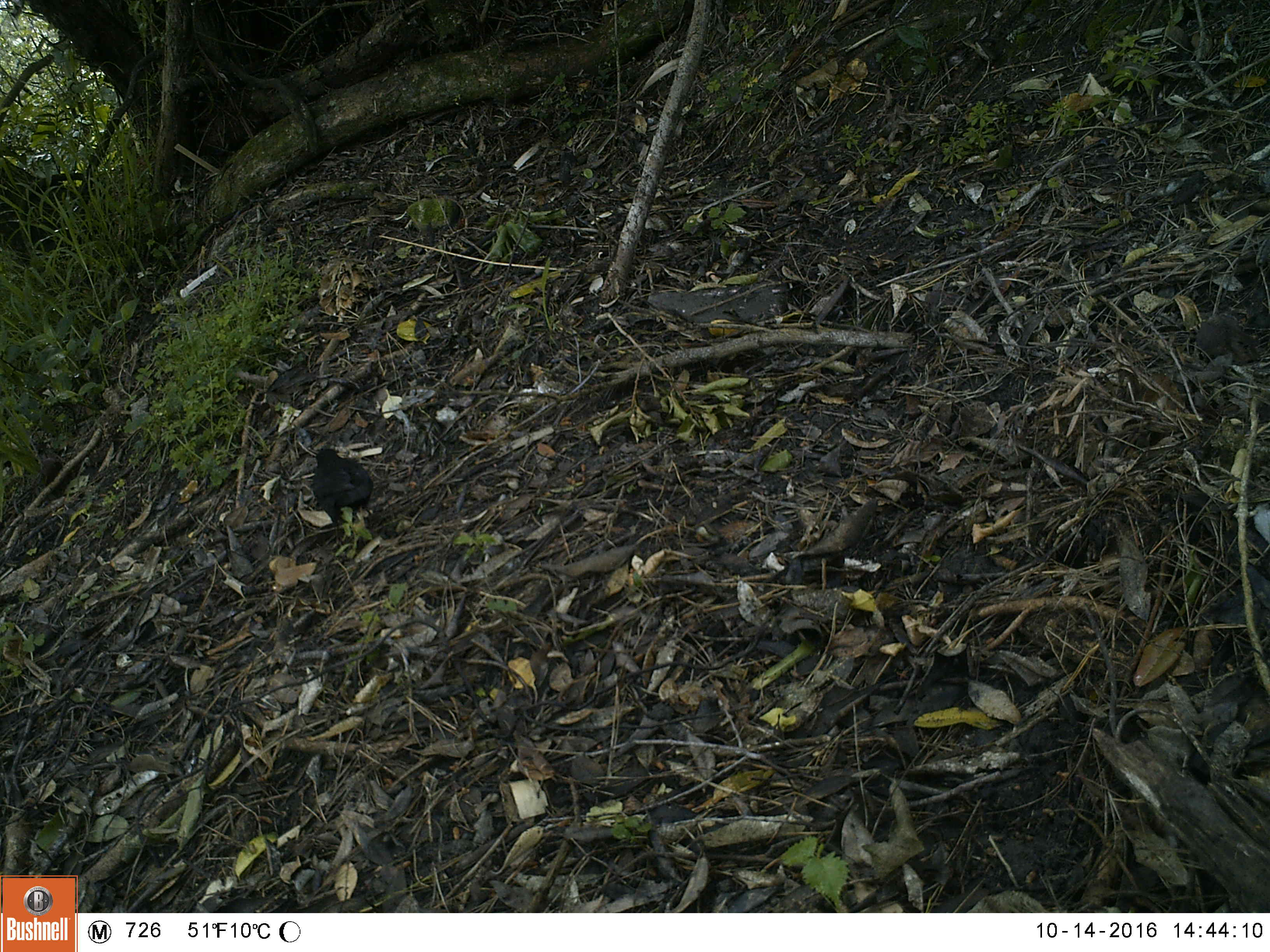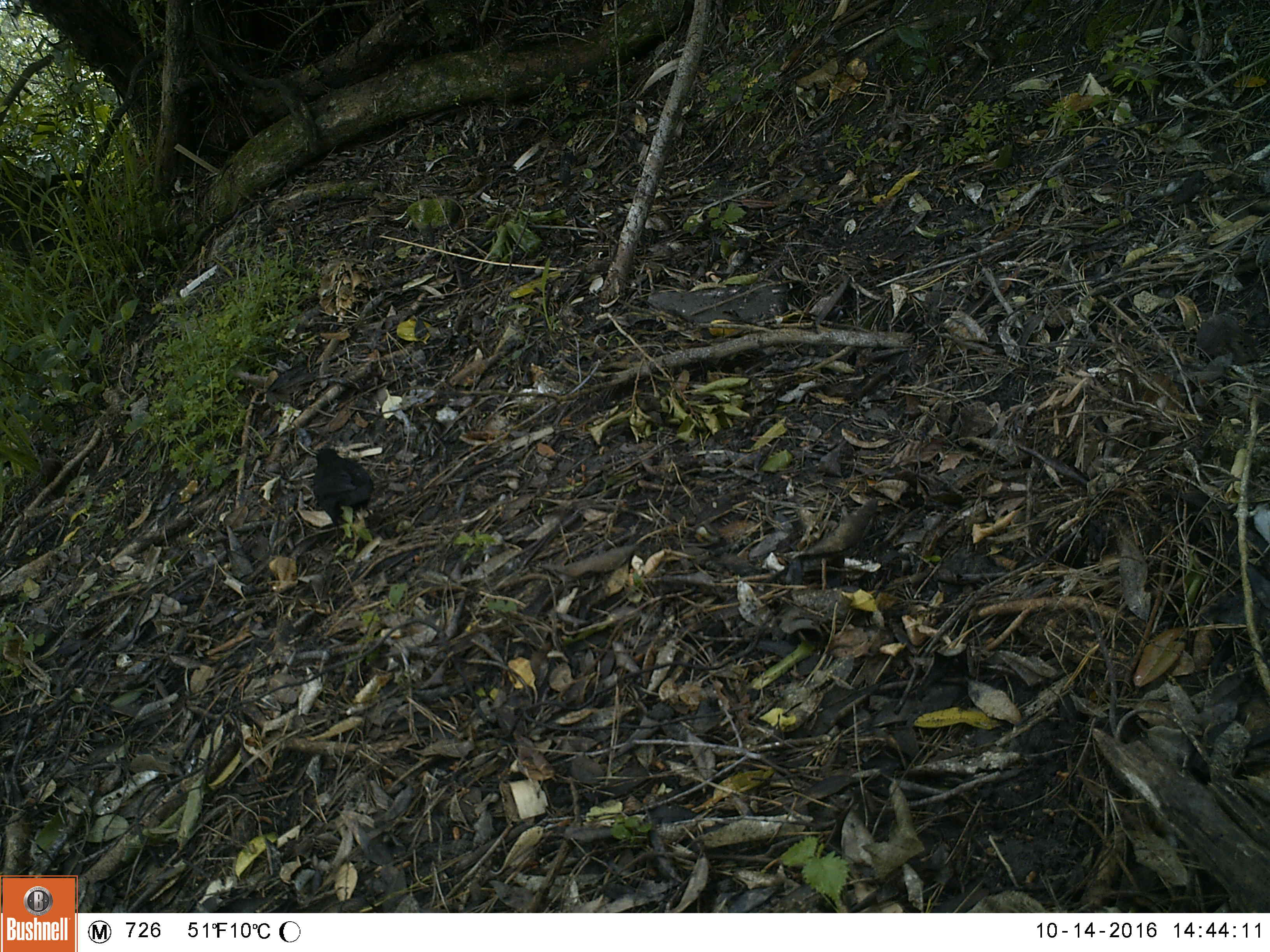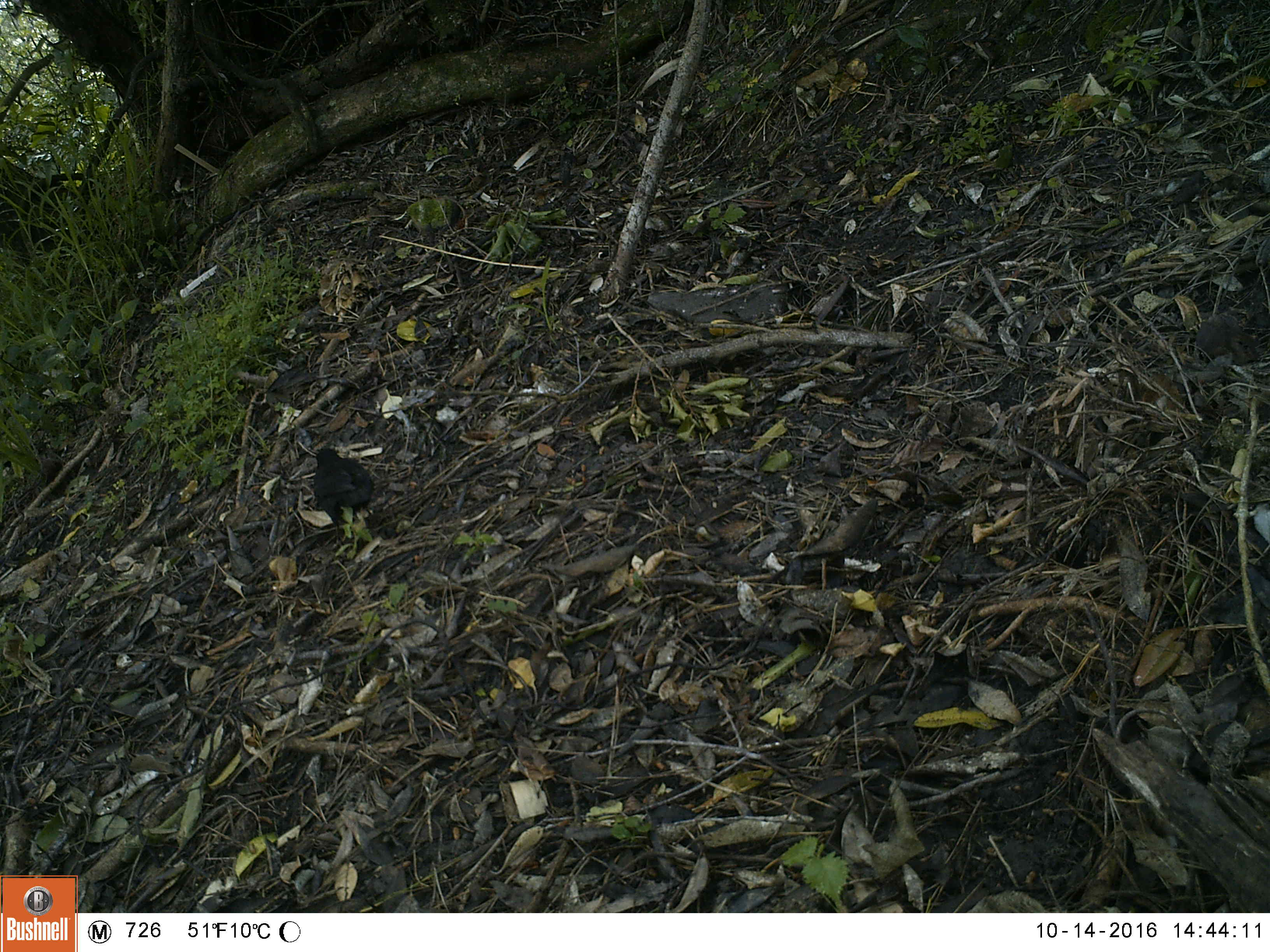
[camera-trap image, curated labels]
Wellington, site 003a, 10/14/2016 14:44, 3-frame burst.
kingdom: Animalia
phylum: Chordata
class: Aves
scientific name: Aves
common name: bird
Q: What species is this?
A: Bird (Aves).